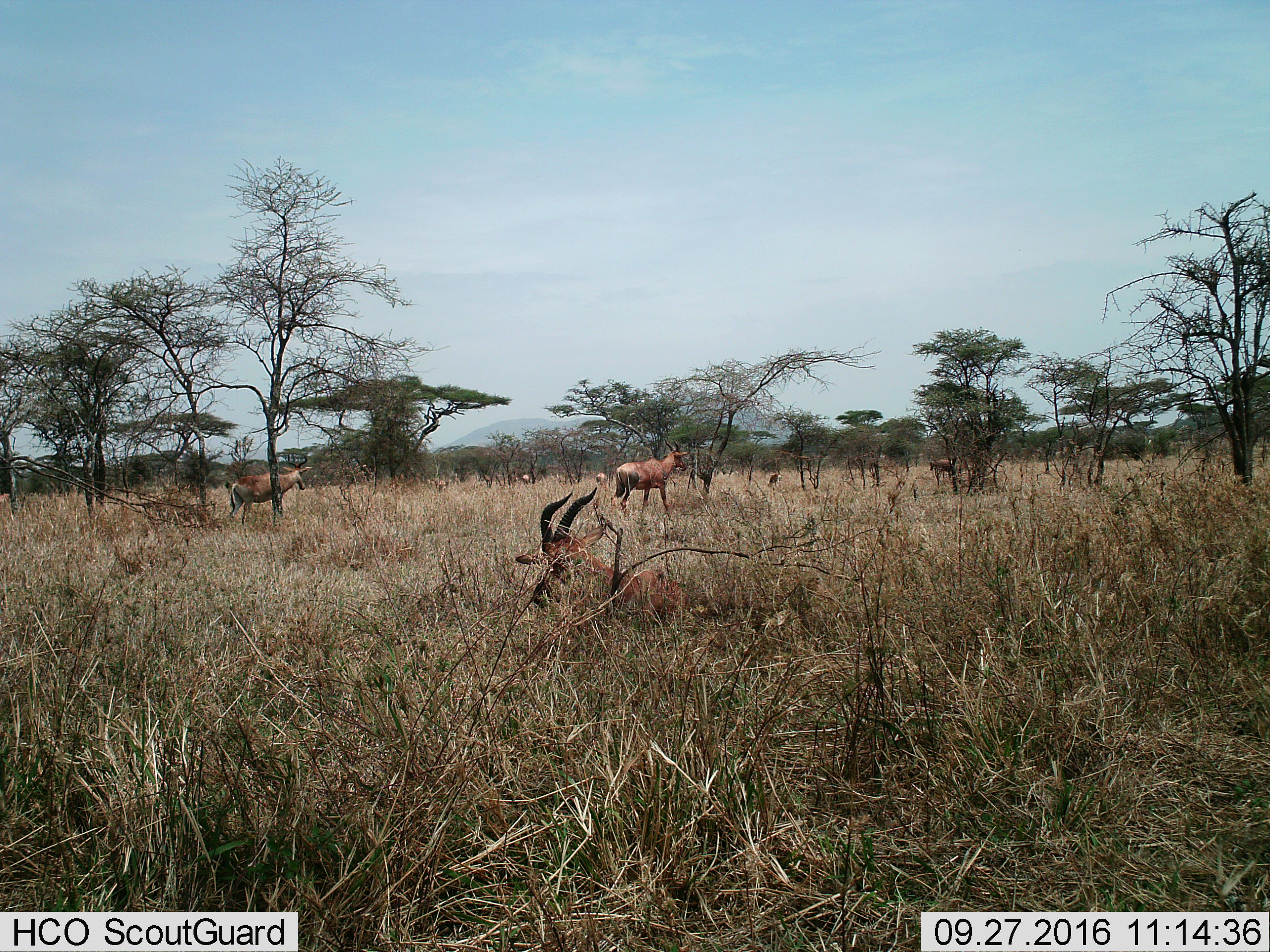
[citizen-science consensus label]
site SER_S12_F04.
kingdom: Animalia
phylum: Chordata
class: Mammalia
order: Artiodactyla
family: Bovidae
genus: Damaliscus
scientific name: Damaliscus lunatus jimela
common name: topi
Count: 6.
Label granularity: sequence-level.